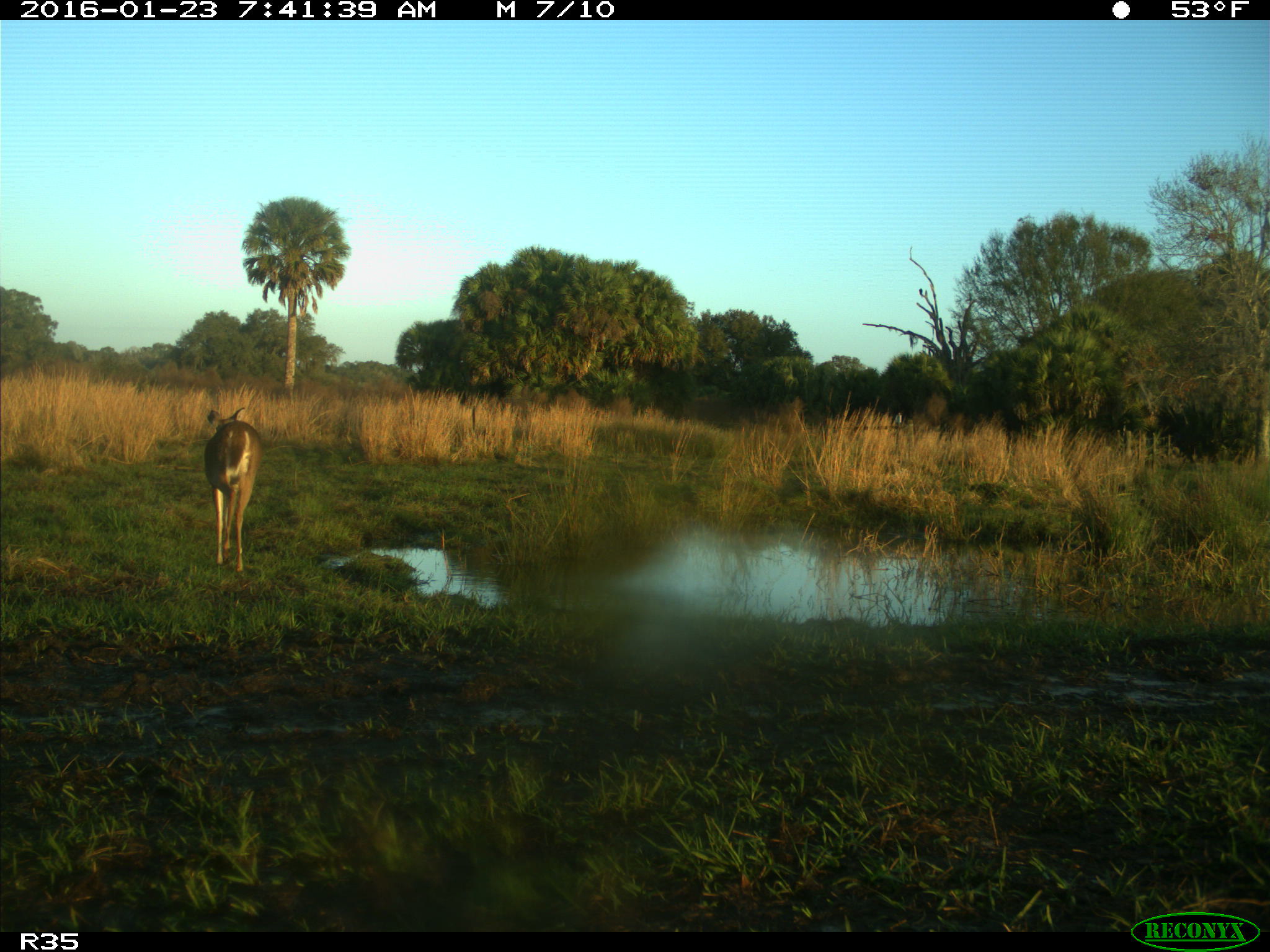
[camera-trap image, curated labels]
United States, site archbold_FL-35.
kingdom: Animalia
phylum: Chordata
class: Mammalia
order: Artiodactyla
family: Cervidae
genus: Odocoileus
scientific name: Odocoileus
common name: deer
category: unidentified deer